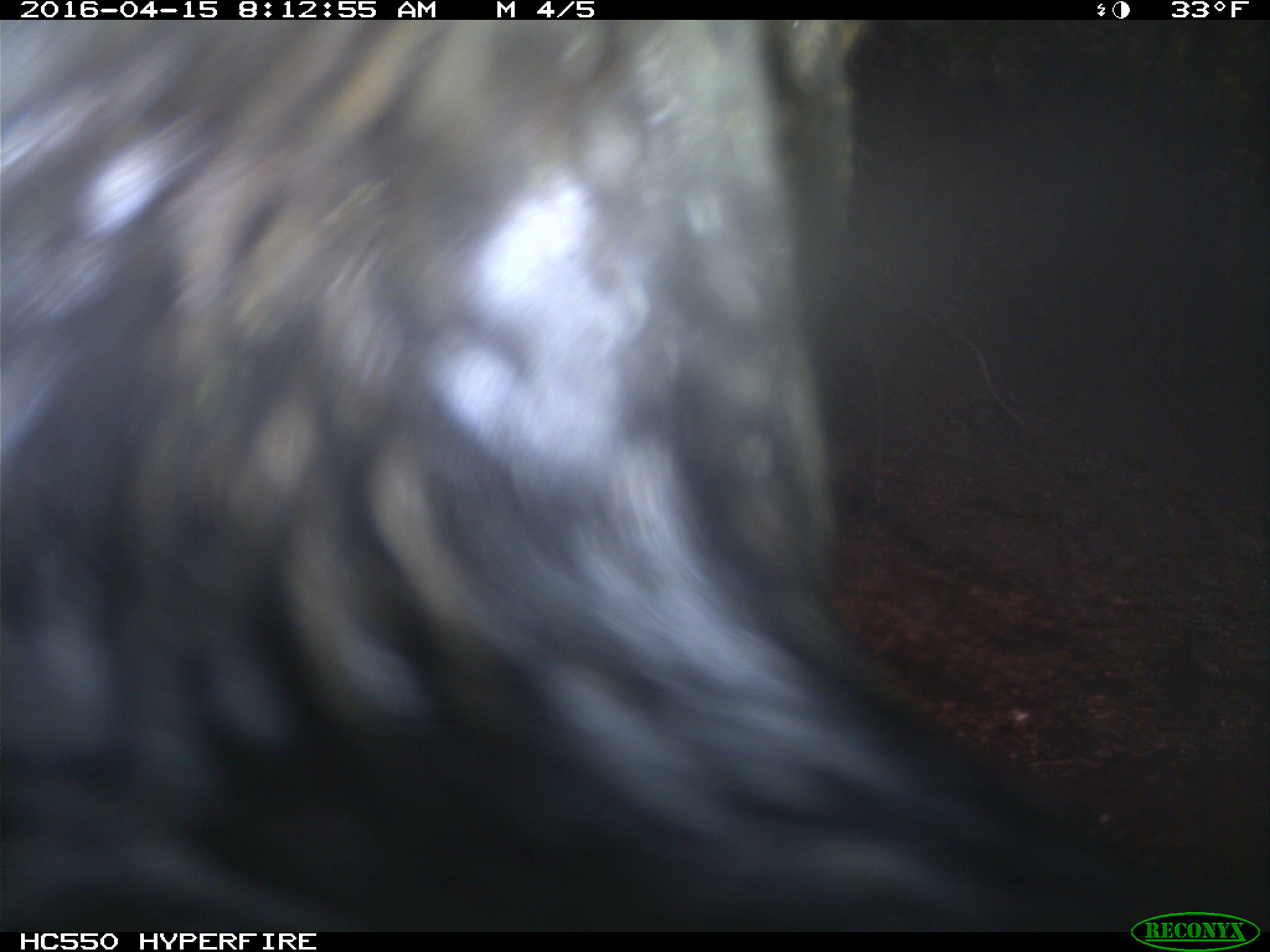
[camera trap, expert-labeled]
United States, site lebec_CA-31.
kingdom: Animalia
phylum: Chordata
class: Mammalia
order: Artiodactyla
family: Bovidae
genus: Bos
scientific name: Bos taurus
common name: domestic cow